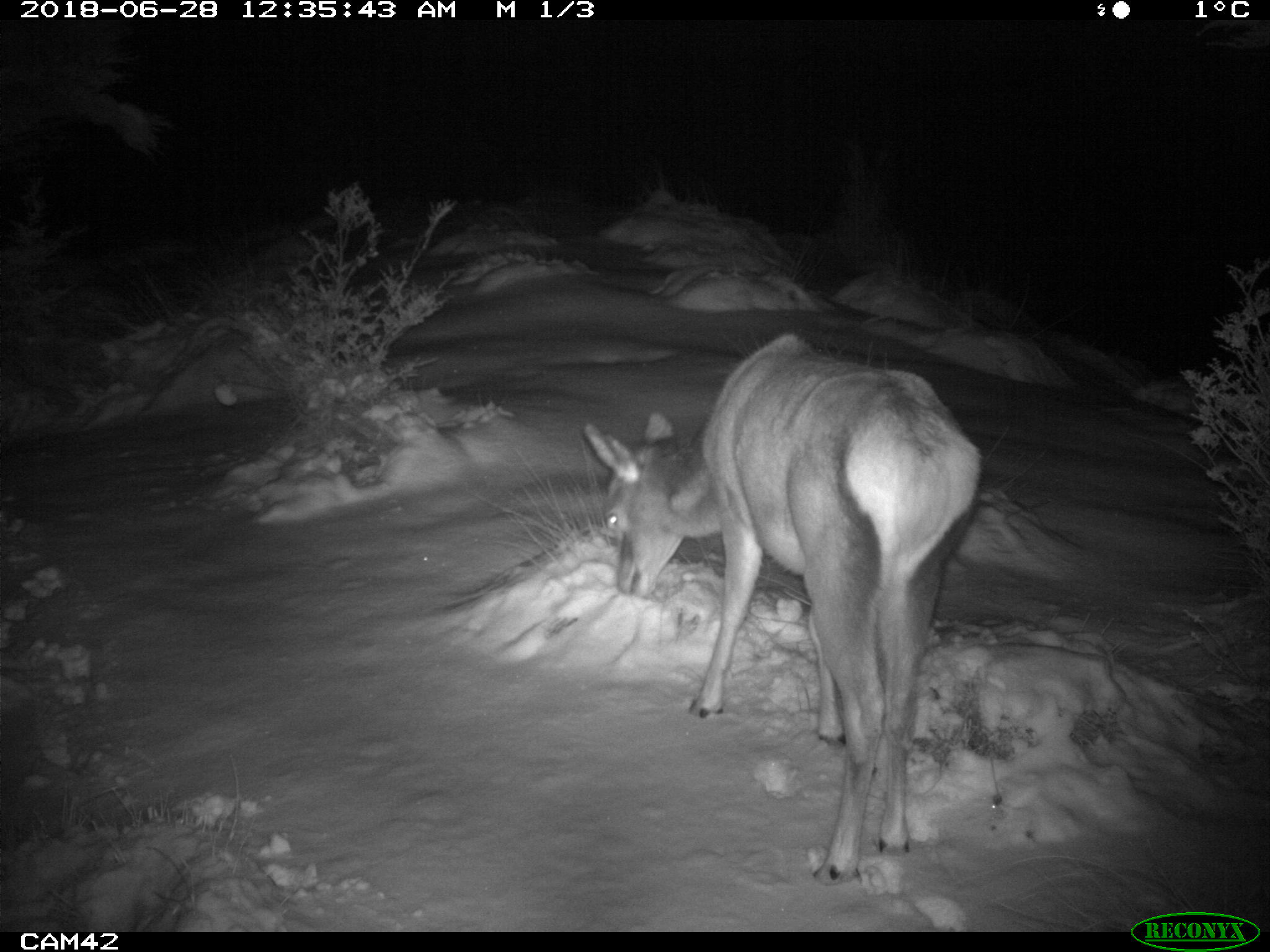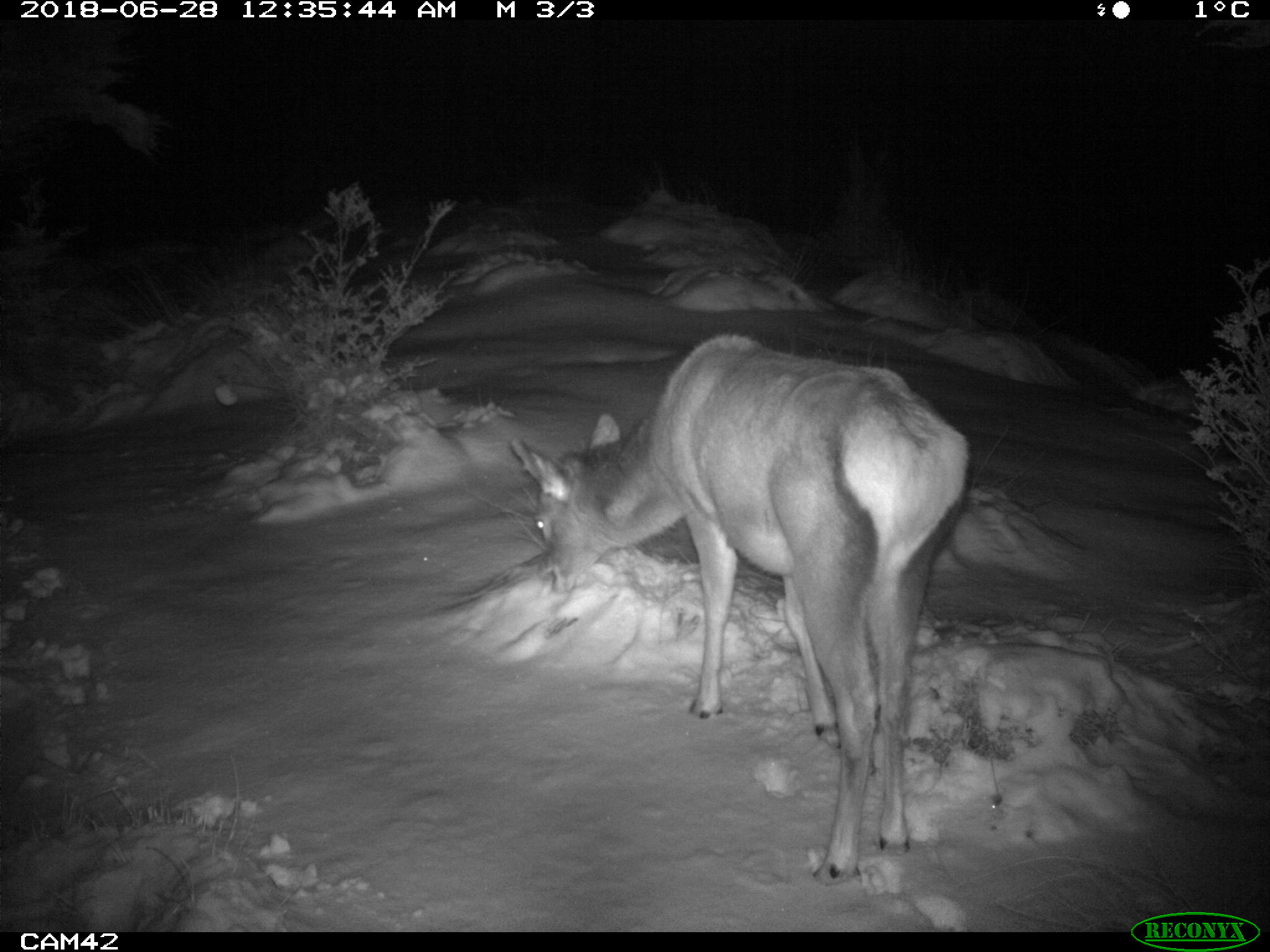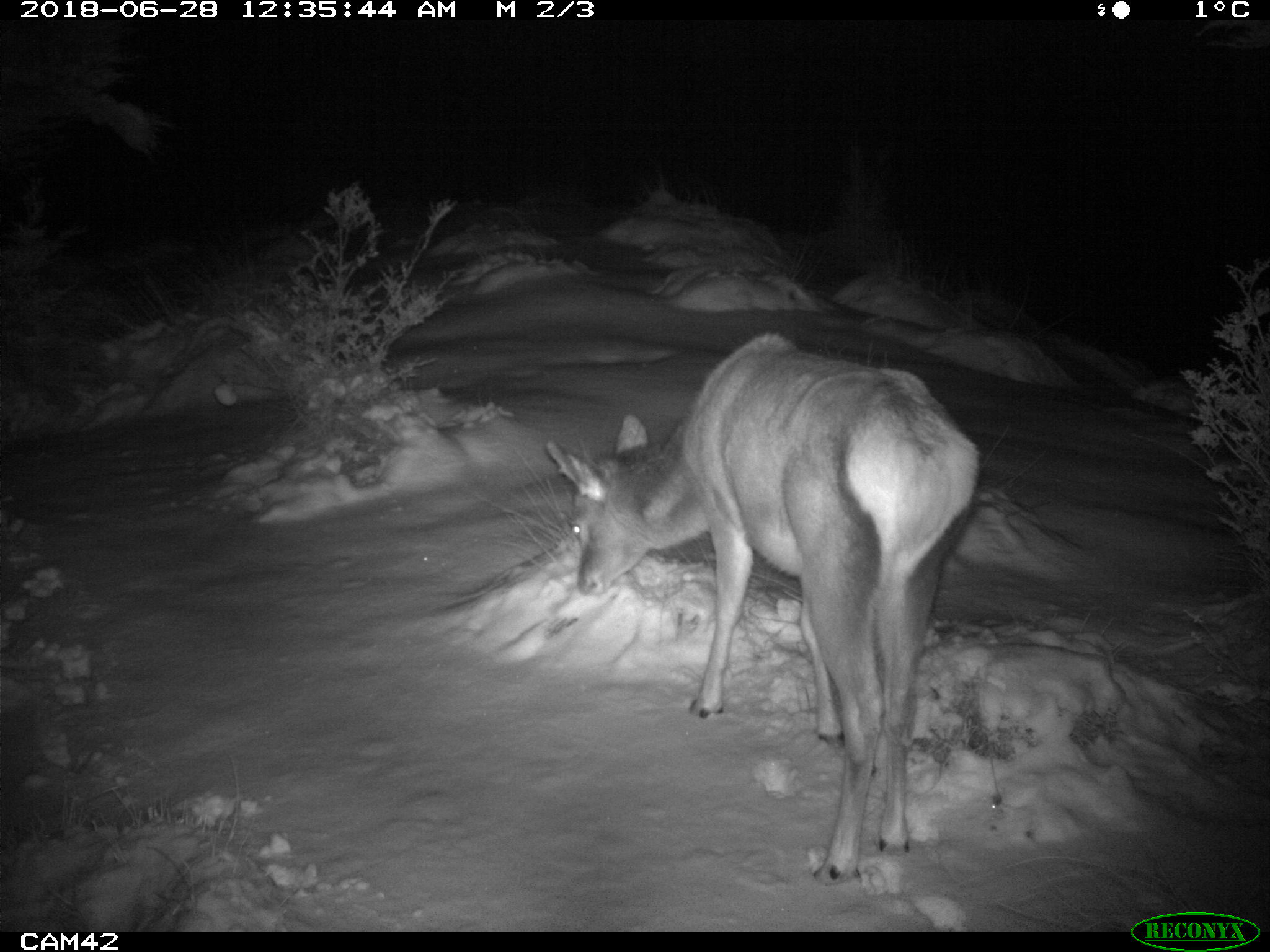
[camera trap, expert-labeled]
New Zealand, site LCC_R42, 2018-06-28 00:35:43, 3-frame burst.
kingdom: Animalia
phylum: Chordata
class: Mammalia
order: Artiodactyla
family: Cervidae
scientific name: Cervidae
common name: deer